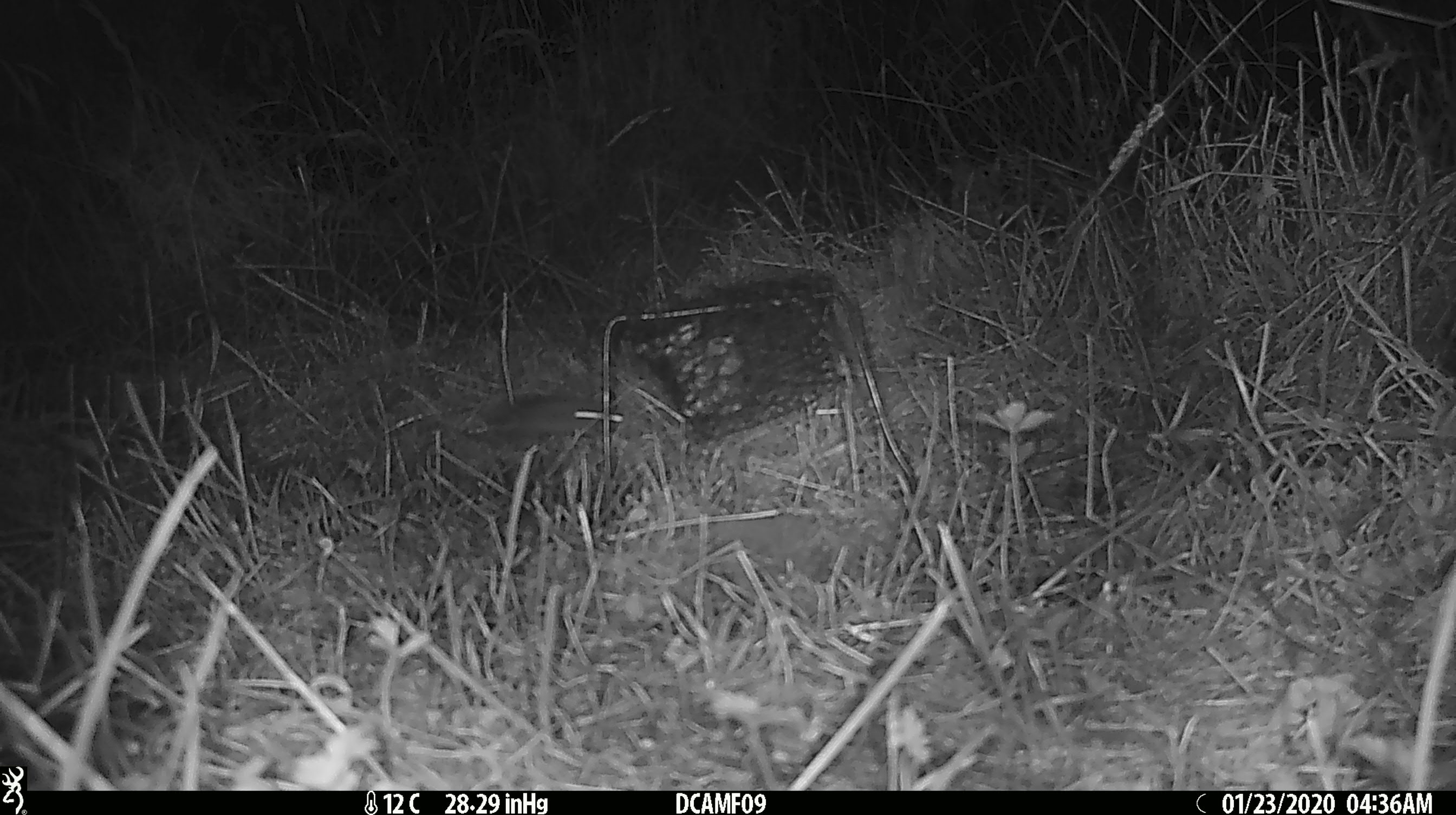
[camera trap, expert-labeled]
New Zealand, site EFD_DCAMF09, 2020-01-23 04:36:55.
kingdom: Animalia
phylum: Chordata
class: Mammalia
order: Rodentia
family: Muridae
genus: Mus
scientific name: Mus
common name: mouse